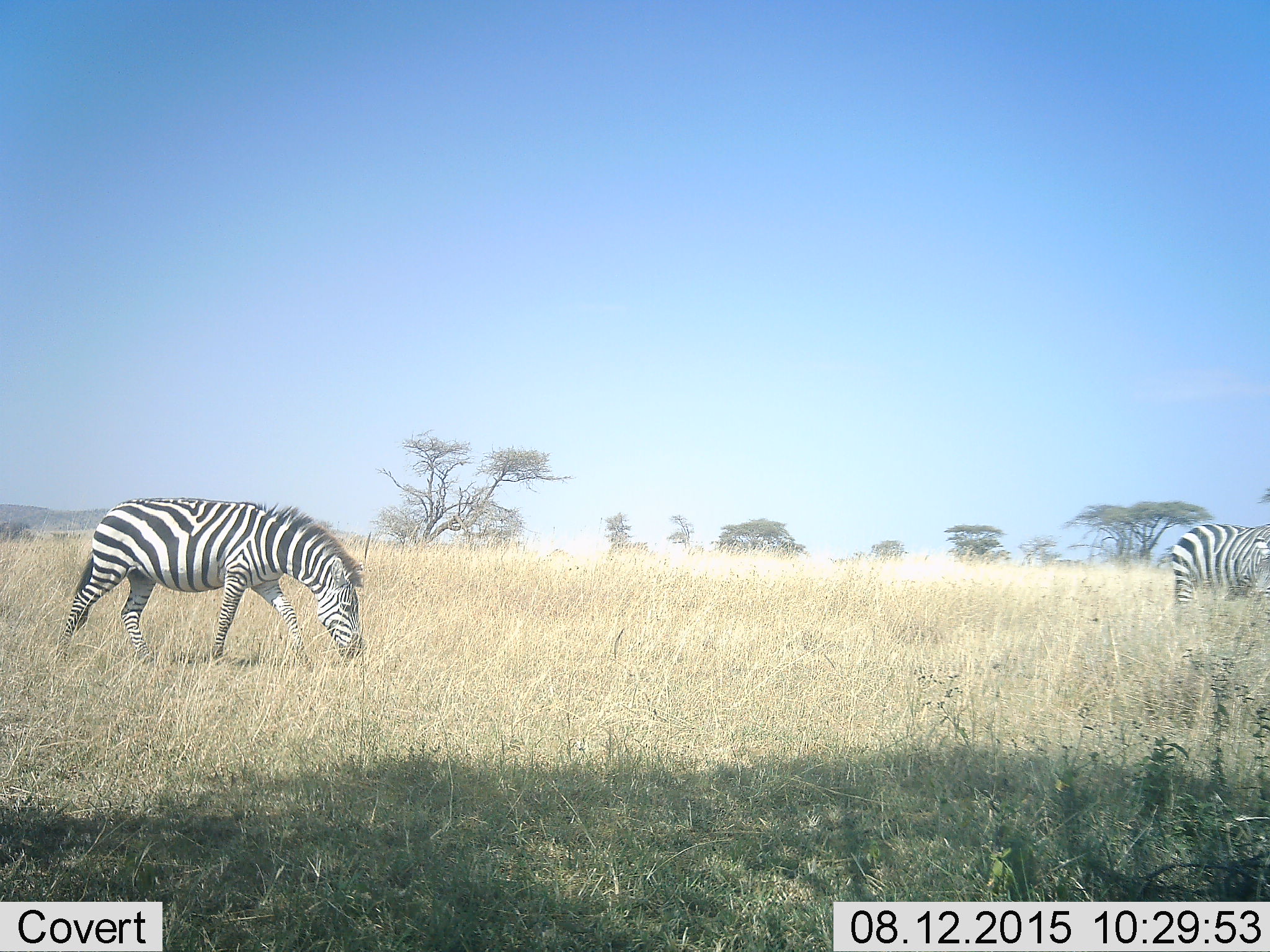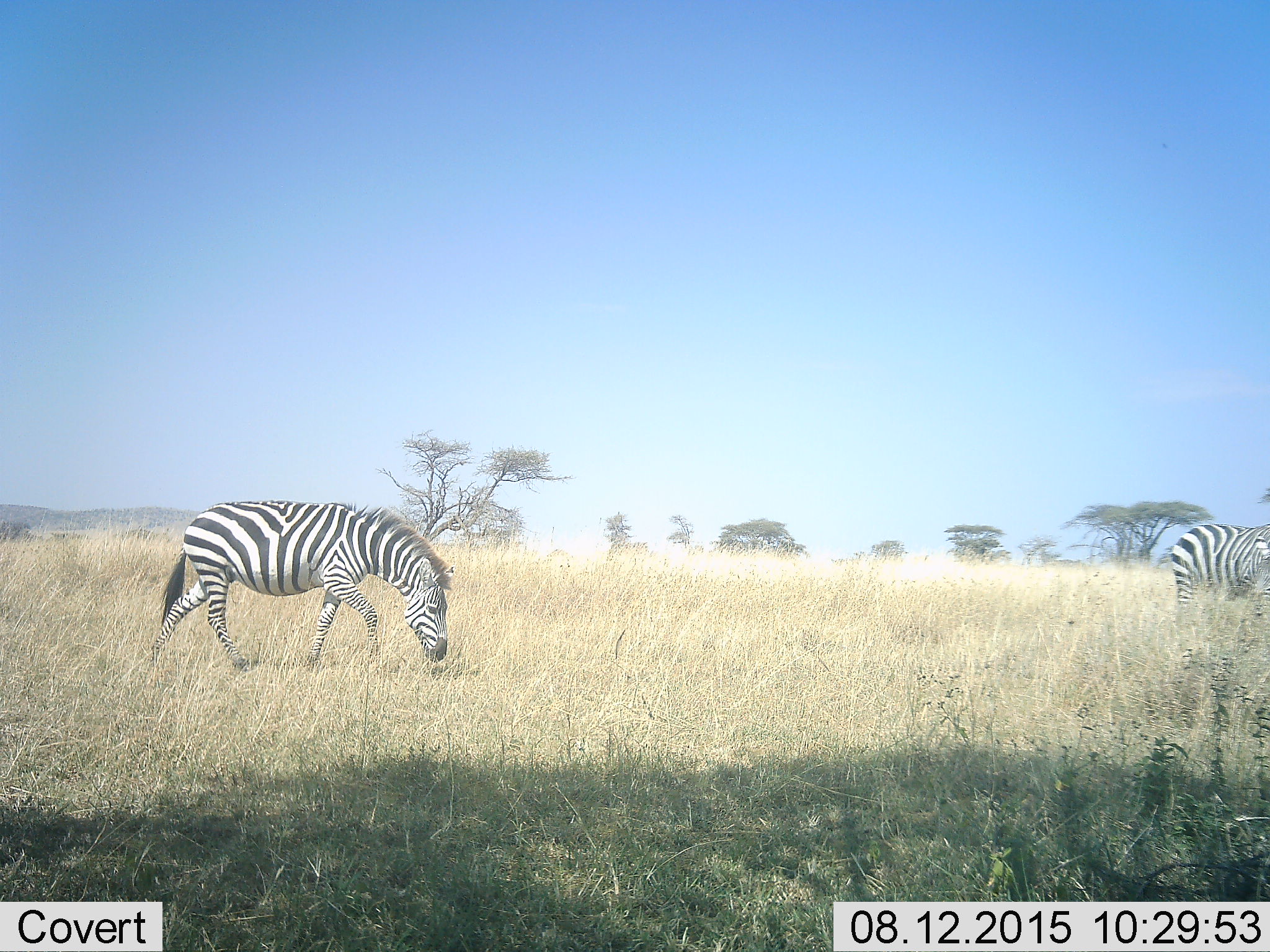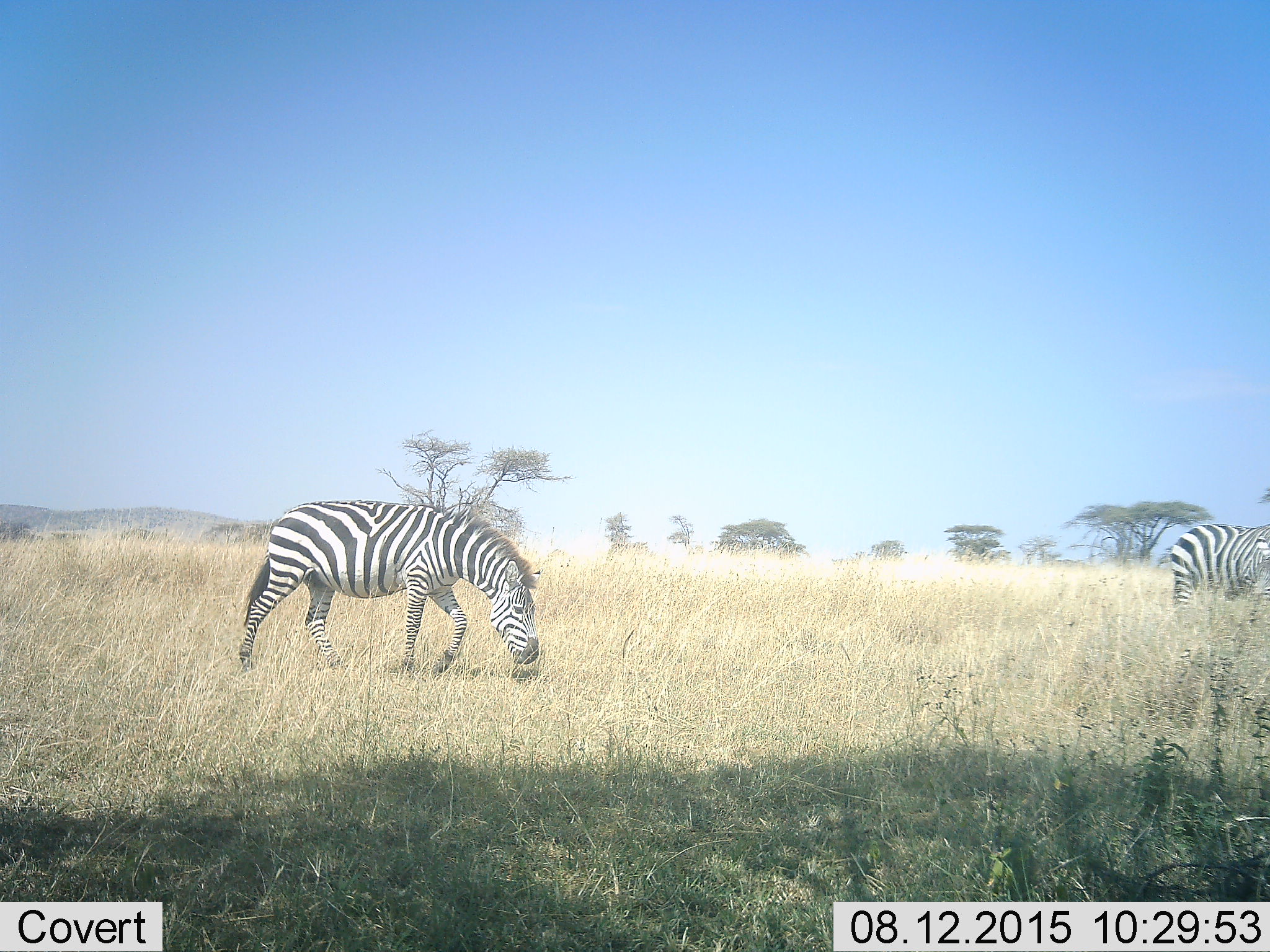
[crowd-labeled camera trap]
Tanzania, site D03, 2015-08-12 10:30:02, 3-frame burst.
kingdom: Animalia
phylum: Chordata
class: Mammalia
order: Perissodactyla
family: Equidae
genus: Equus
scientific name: Equus quagga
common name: plains zebra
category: zebra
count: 2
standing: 47%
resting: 5%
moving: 63%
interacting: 5%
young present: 0%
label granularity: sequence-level